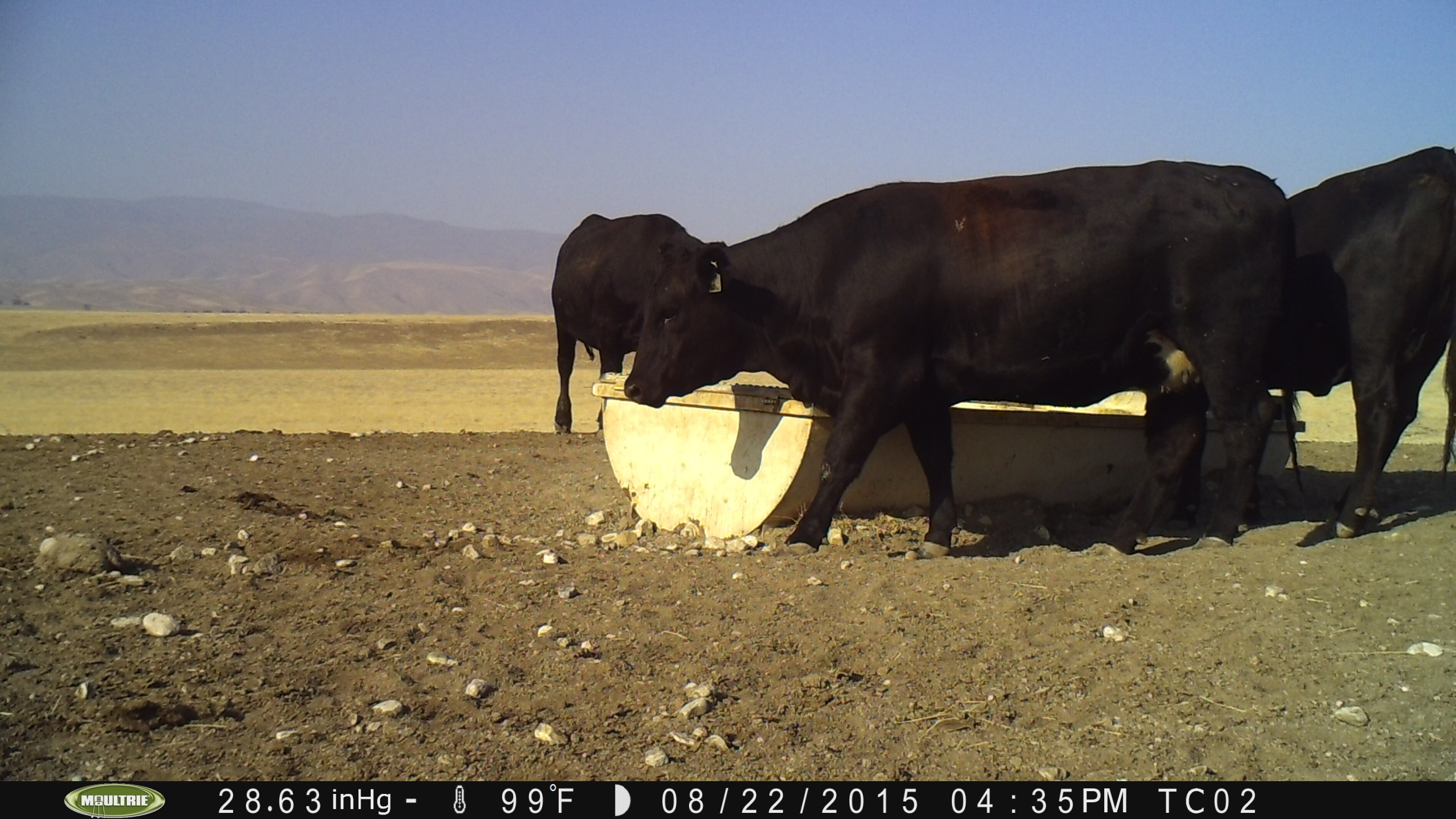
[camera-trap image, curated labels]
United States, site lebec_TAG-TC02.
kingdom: Animalia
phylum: Chordata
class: Mammalia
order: Artiodactyla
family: Bovidae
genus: Bos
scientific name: Bos taurus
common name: domestic cow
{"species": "Bos taurus (domestic cow)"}